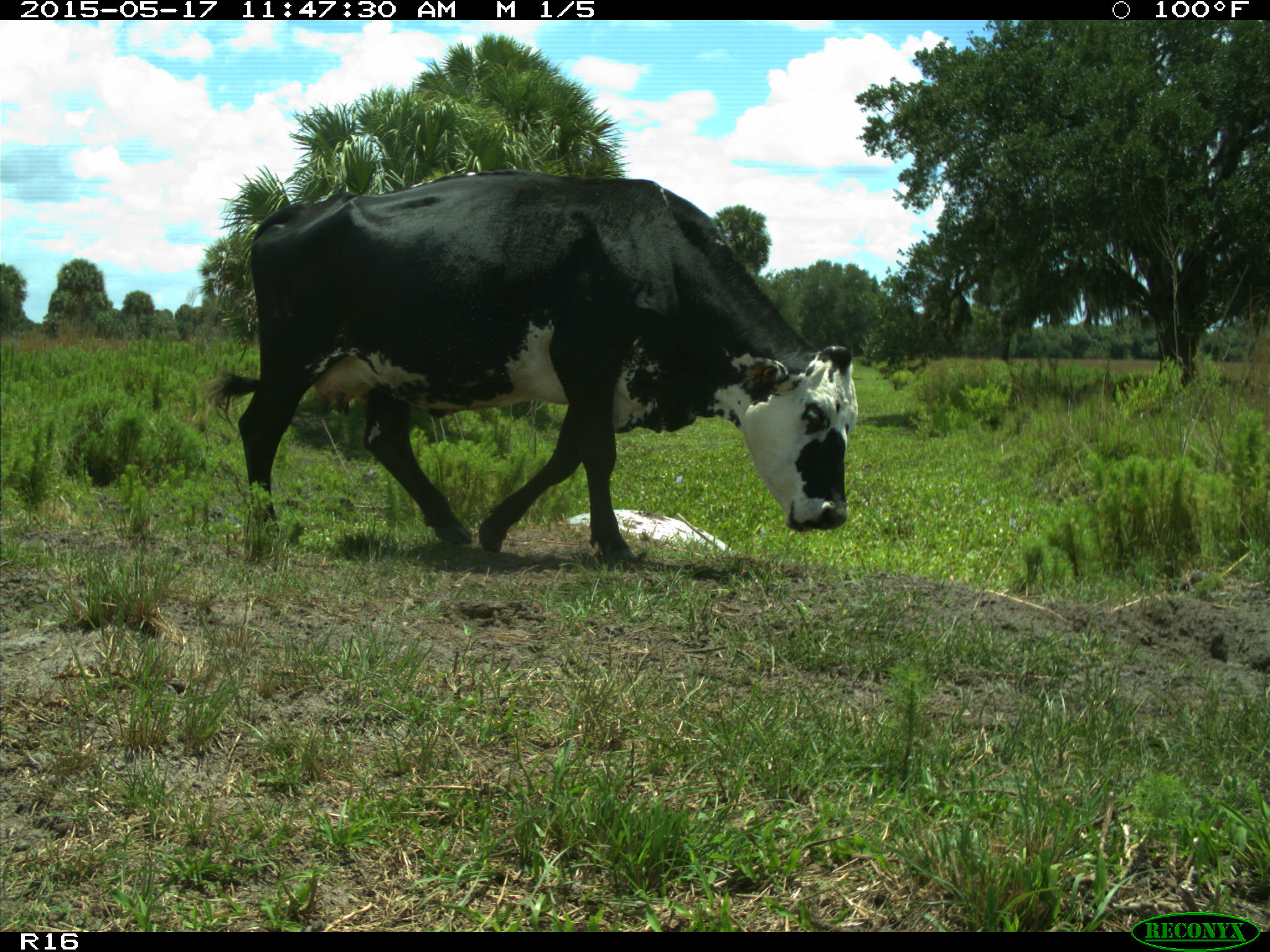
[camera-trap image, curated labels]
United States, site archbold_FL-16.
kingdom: Animalia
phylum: Chordata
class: Mammalia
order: Artiodactyla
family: Bovidae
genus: Bos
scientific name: Bos taurus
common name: domestic cow